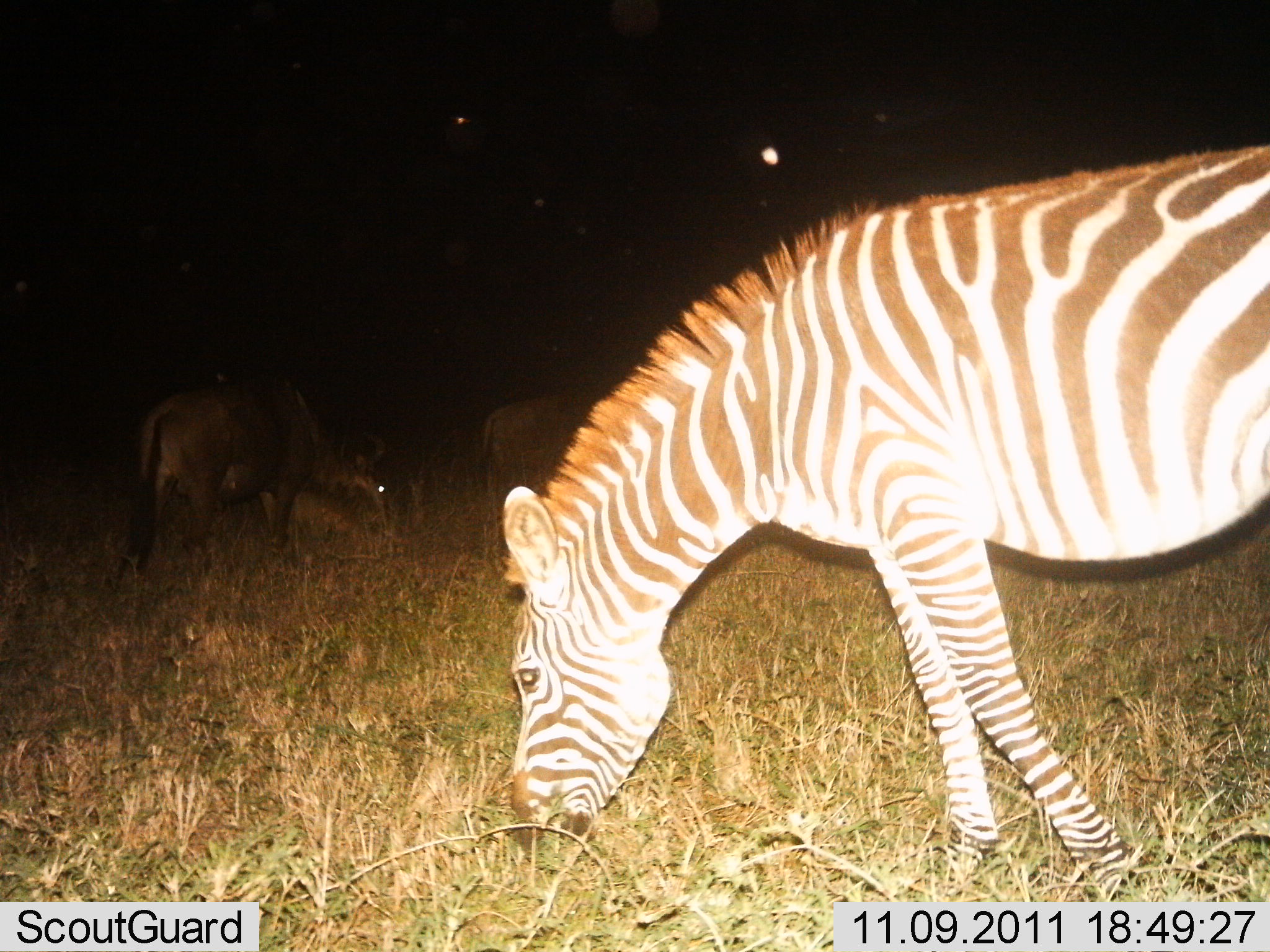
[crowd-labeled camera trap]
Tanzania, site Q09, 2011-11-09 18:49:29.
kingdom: Animalia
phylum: Chordata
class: Mammalia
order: Artiodactyla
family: Bovidae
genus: Connochaetes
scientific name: Connochaetes taurinus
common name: blue wildebeest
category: wildebeest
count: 2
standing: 0%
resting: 0%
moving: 0%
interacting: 0%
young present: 0%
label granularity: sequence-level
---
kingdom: Animalia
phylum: Chordata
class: Mammalia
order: Perissodactyla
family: Equidae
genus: Equus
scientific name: Equus quagga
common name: plains zebra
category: zebra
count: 1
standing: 6%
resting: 6%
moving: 0%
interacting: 0%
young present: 0%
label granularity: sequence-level